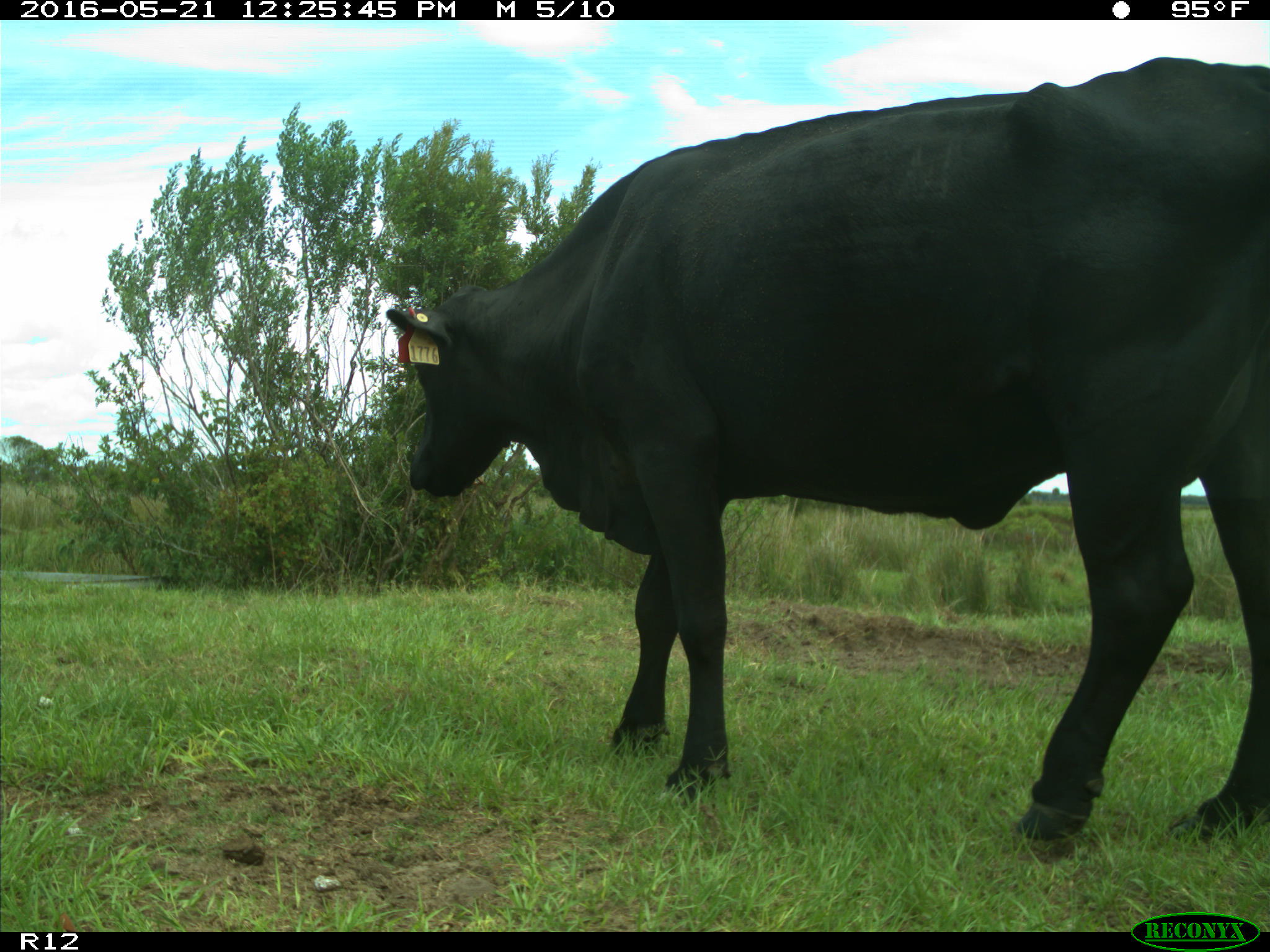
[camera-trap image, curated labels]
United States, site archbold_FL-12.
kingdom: Animalia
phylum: Chordata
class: Mammalia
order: Artiodactyla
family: Bovidae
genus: Bos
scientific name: Bos taurus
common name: domestic cow